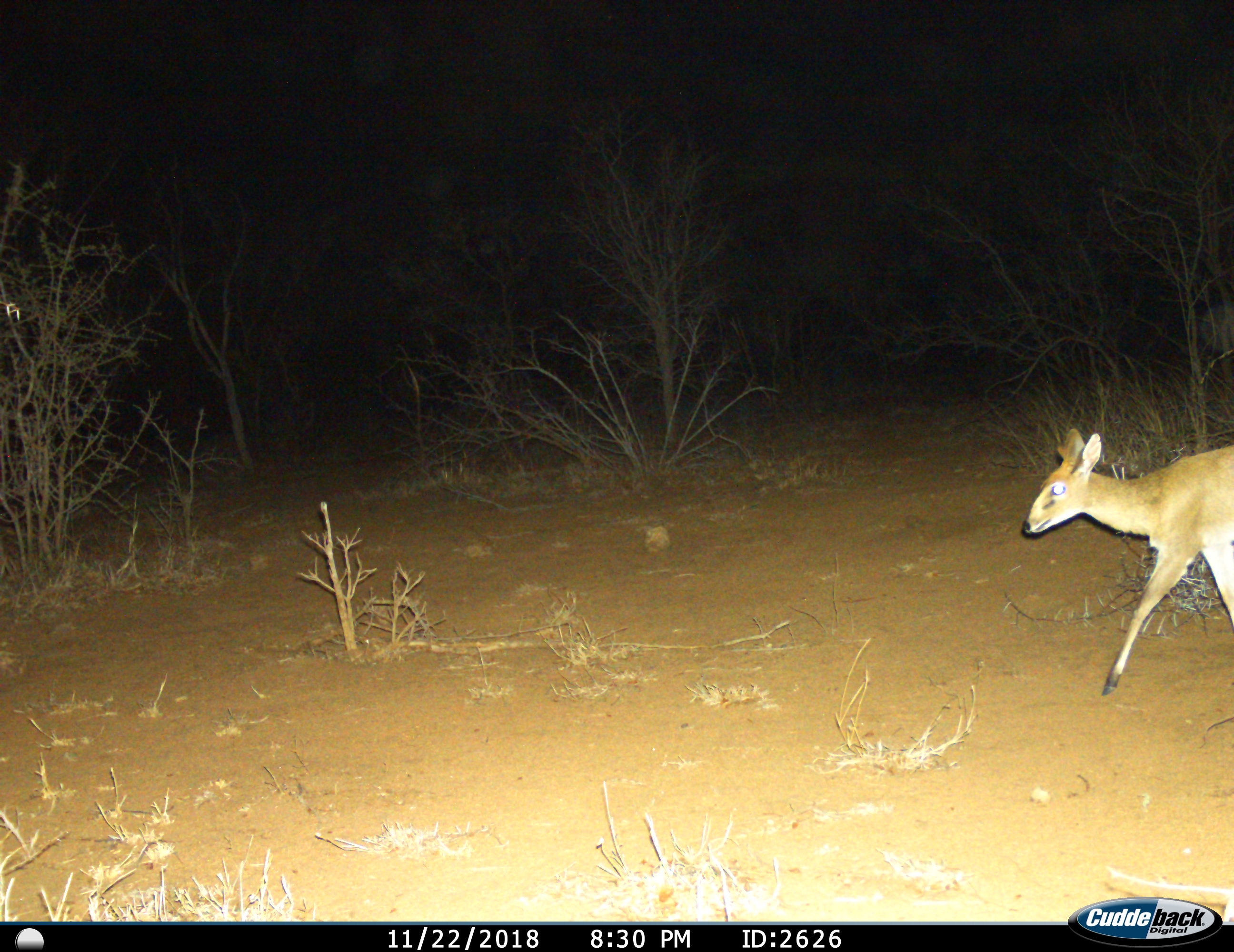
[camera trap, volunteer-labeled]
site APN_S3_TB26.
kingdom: Animalia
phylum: Chordata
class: Mammalia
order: Artiodactyla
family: Bovidae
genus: Sylvicapra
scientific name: Sylvicapra grimmia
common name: common duiker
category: duikercommongrey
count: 1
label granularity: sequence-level